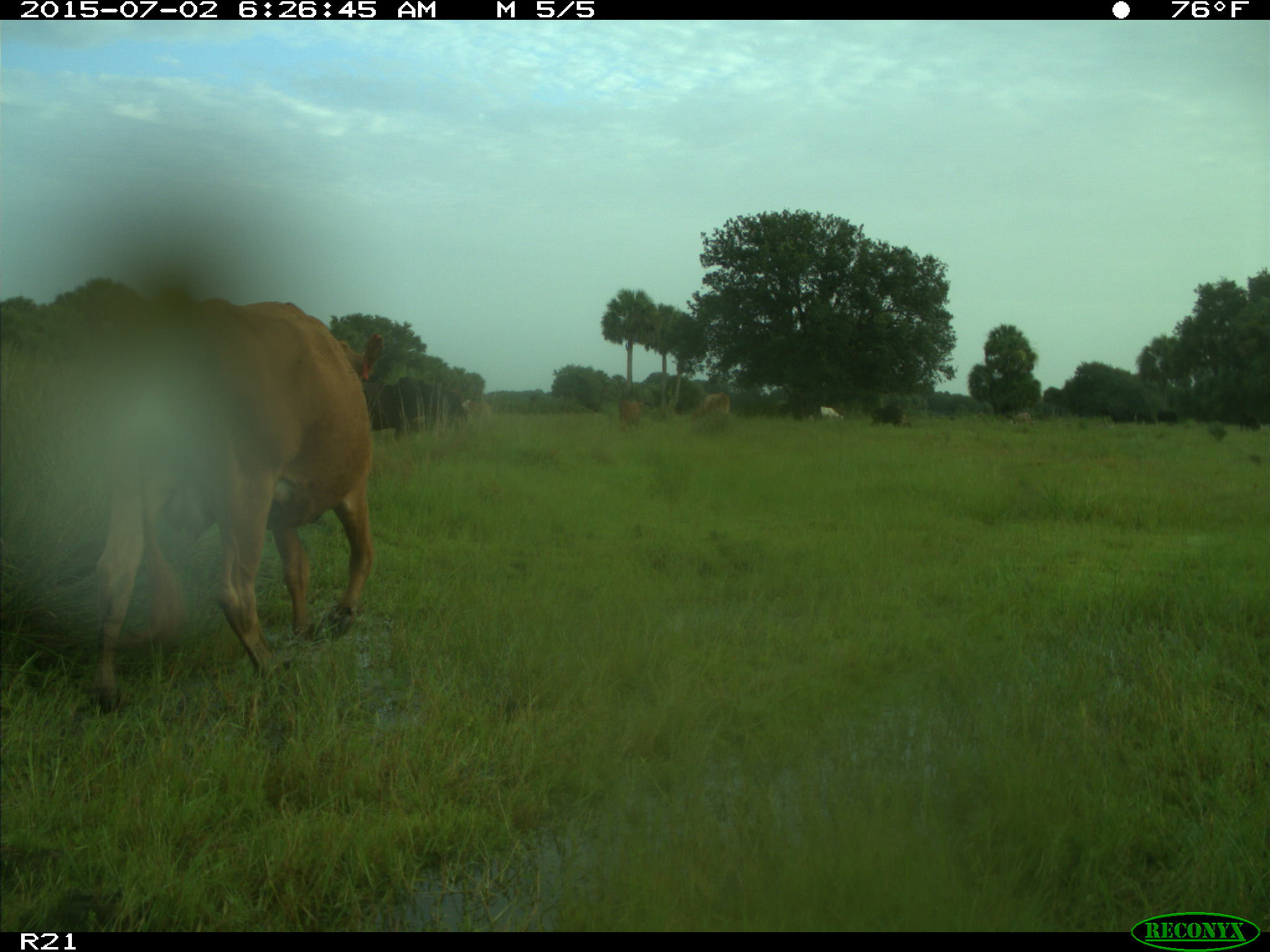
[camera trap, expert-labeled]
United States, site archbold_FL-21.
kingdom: Animalia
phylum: Chordata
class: Mammalia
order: Artiodactyla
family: Bovidae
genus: Bos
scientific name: Bos taurus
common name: domestic cow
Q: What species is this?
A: Bos taurus (domestic cow).